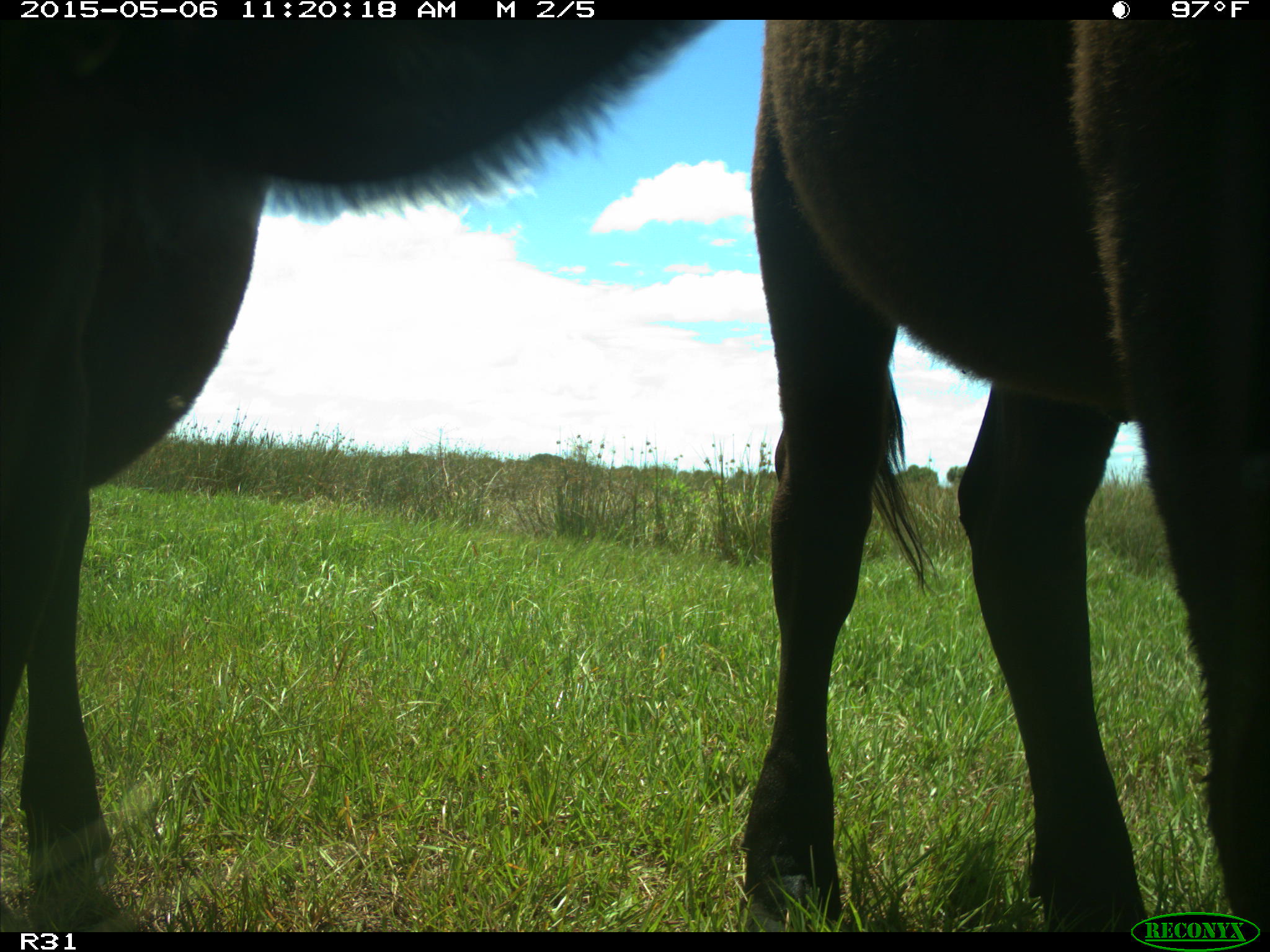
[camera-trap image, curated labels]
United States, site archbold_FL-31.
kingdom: Animalia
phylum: Chordata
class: Mammalia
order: Artiodactyla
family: Bovidae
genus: Bos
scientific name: Bos taurus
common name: domestic cow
Bos taurus (domestic cow).